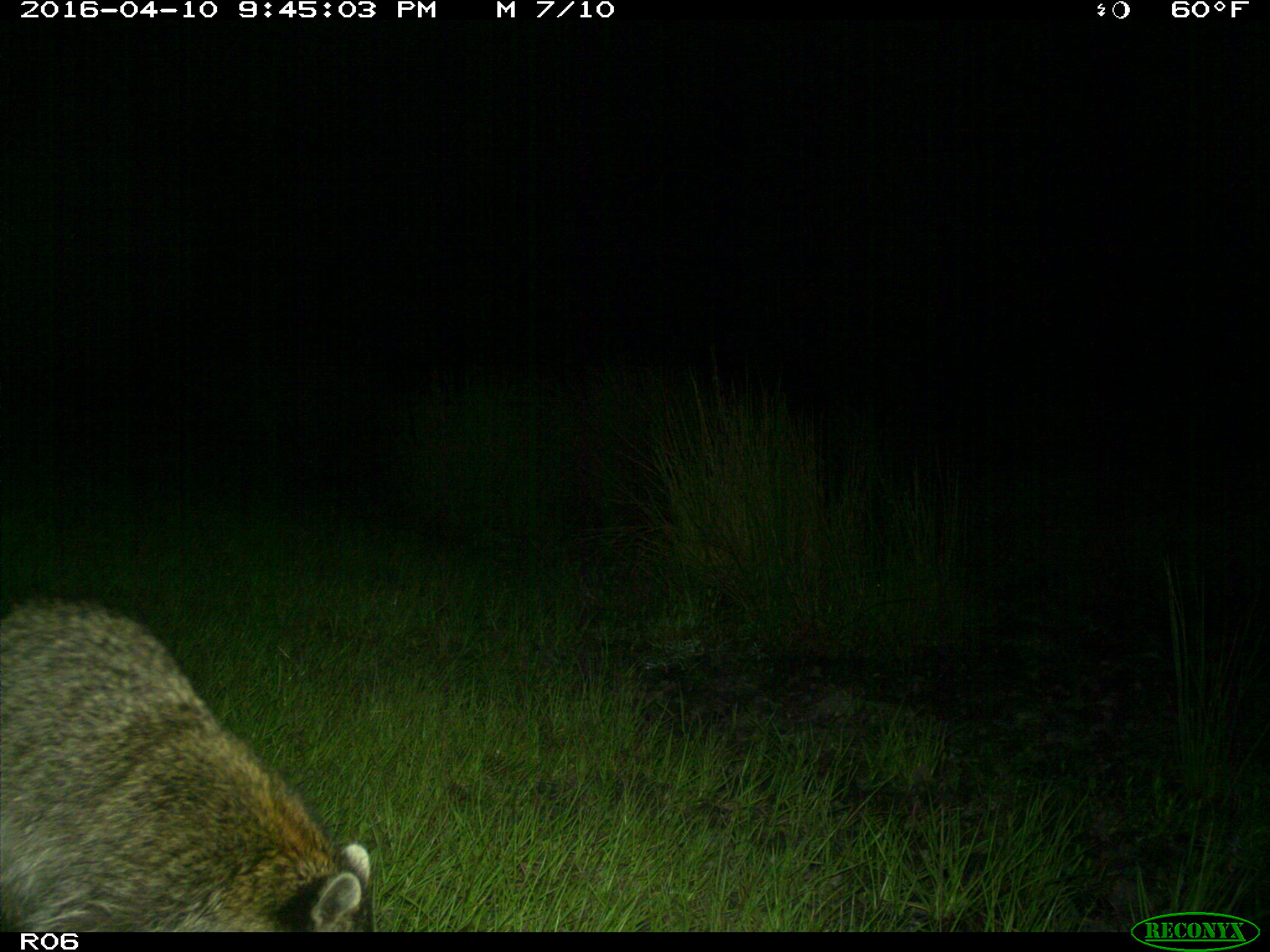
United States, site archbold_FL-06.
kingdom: Animalia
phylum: Chordata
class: Mammalia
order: Carnivora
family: Procyonidae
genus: Procyon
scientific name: Procyon lotor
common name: common raccoon